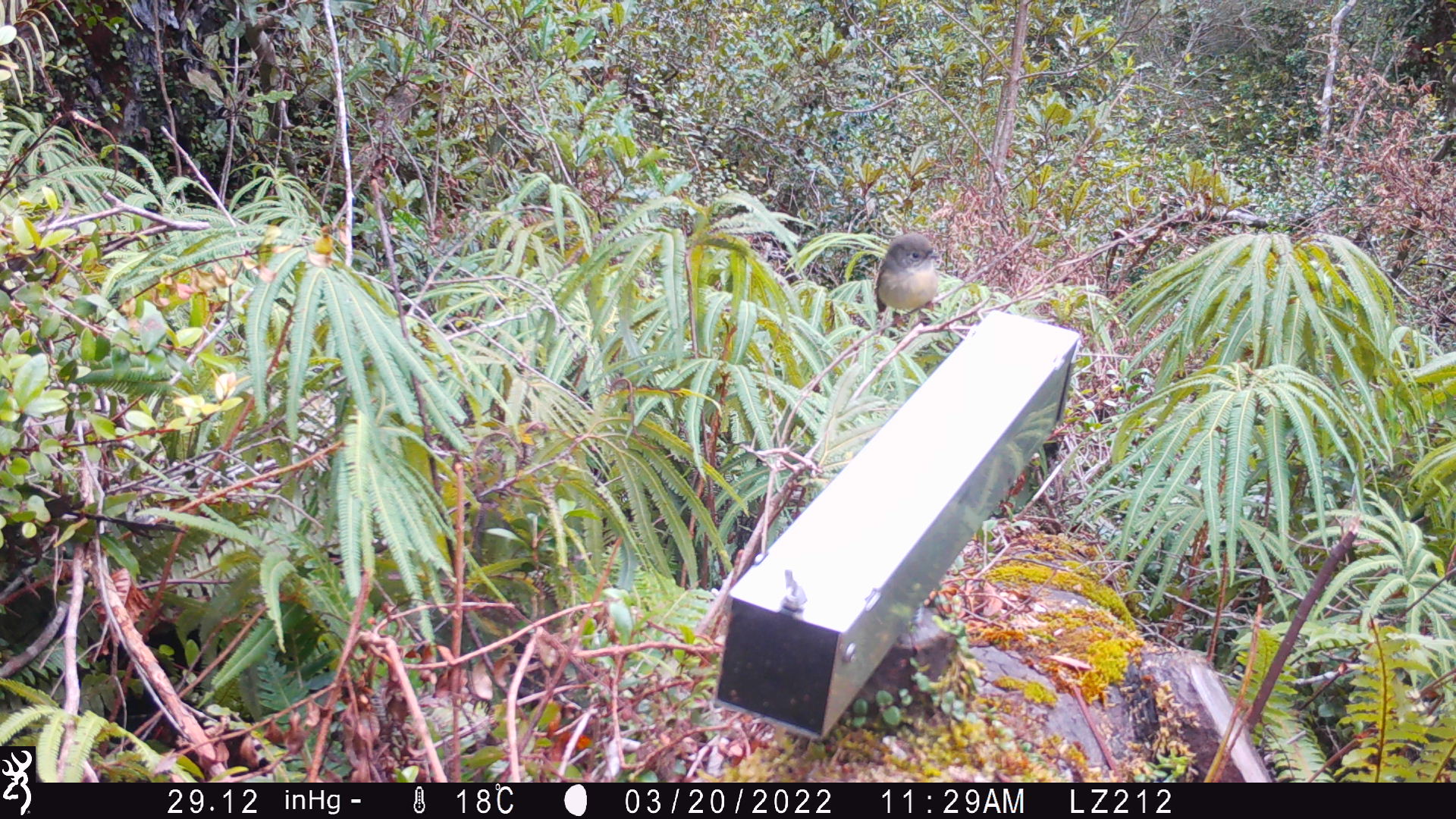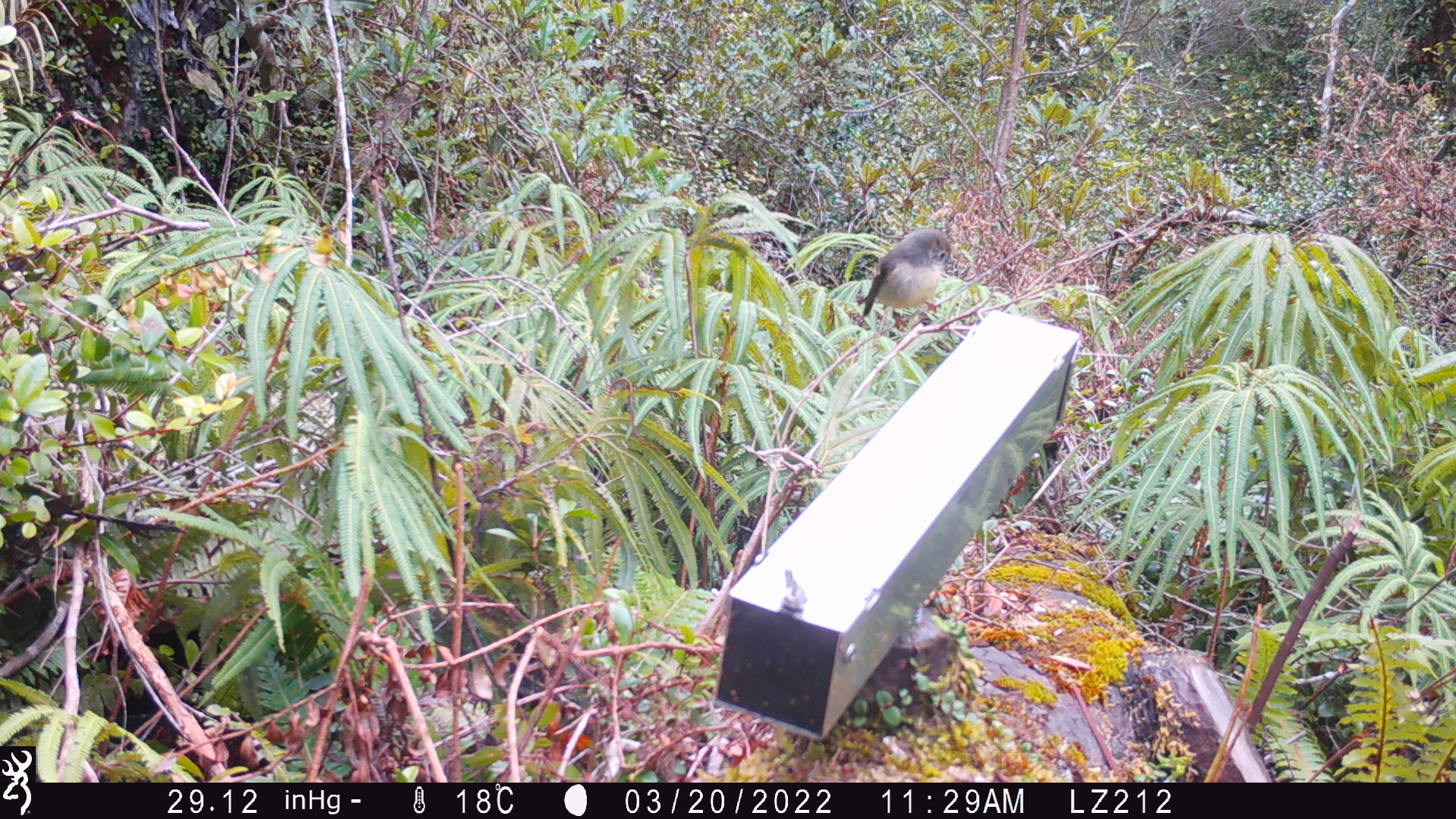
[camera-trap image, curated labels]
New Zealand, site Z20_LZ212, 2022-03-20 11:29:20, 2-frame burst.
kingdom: Animalia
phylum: Chordata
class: Aves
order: Passeriformes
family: Petroicidae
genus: Petroica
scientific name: Petroica macrocephala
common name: tomtit